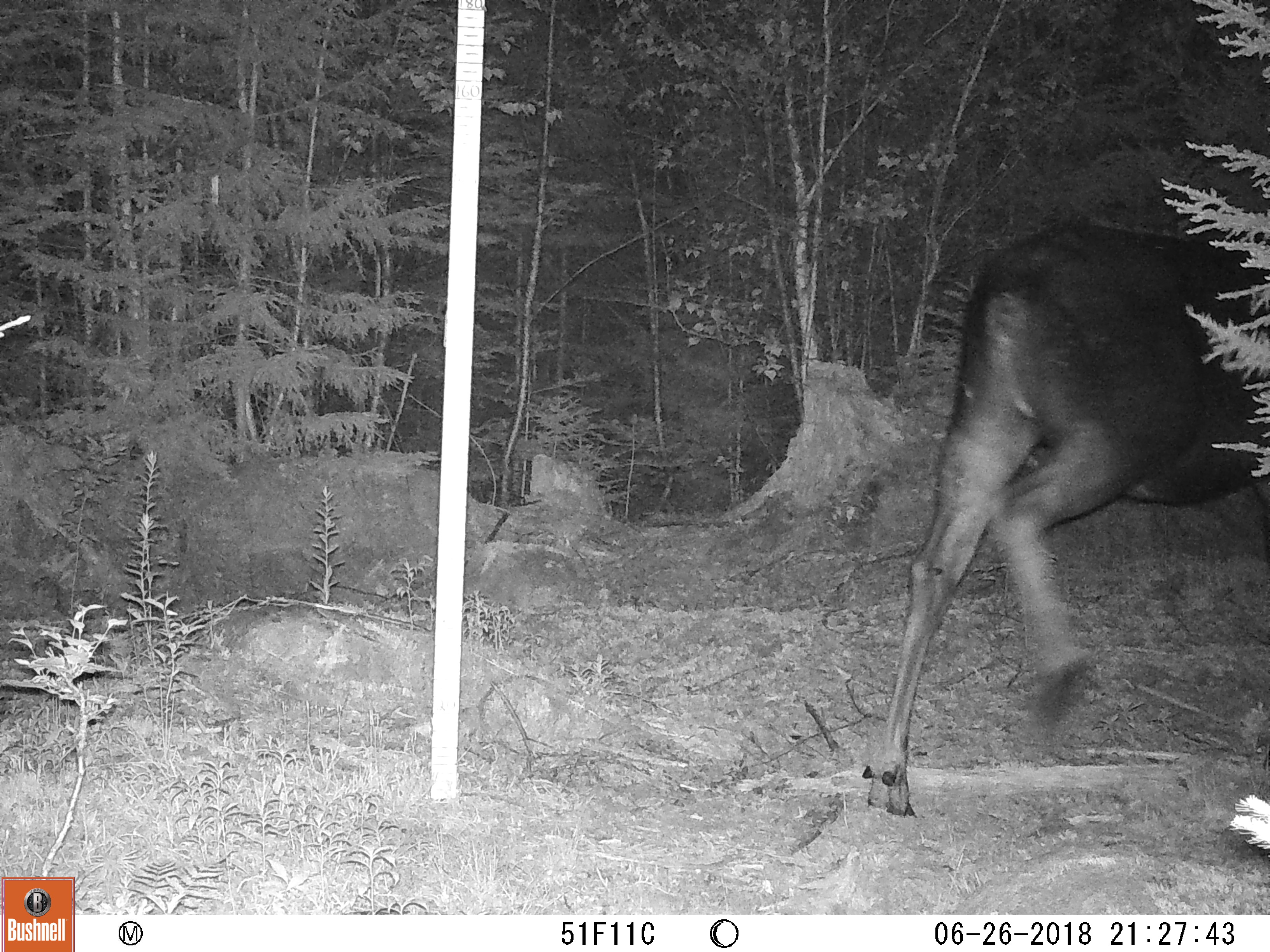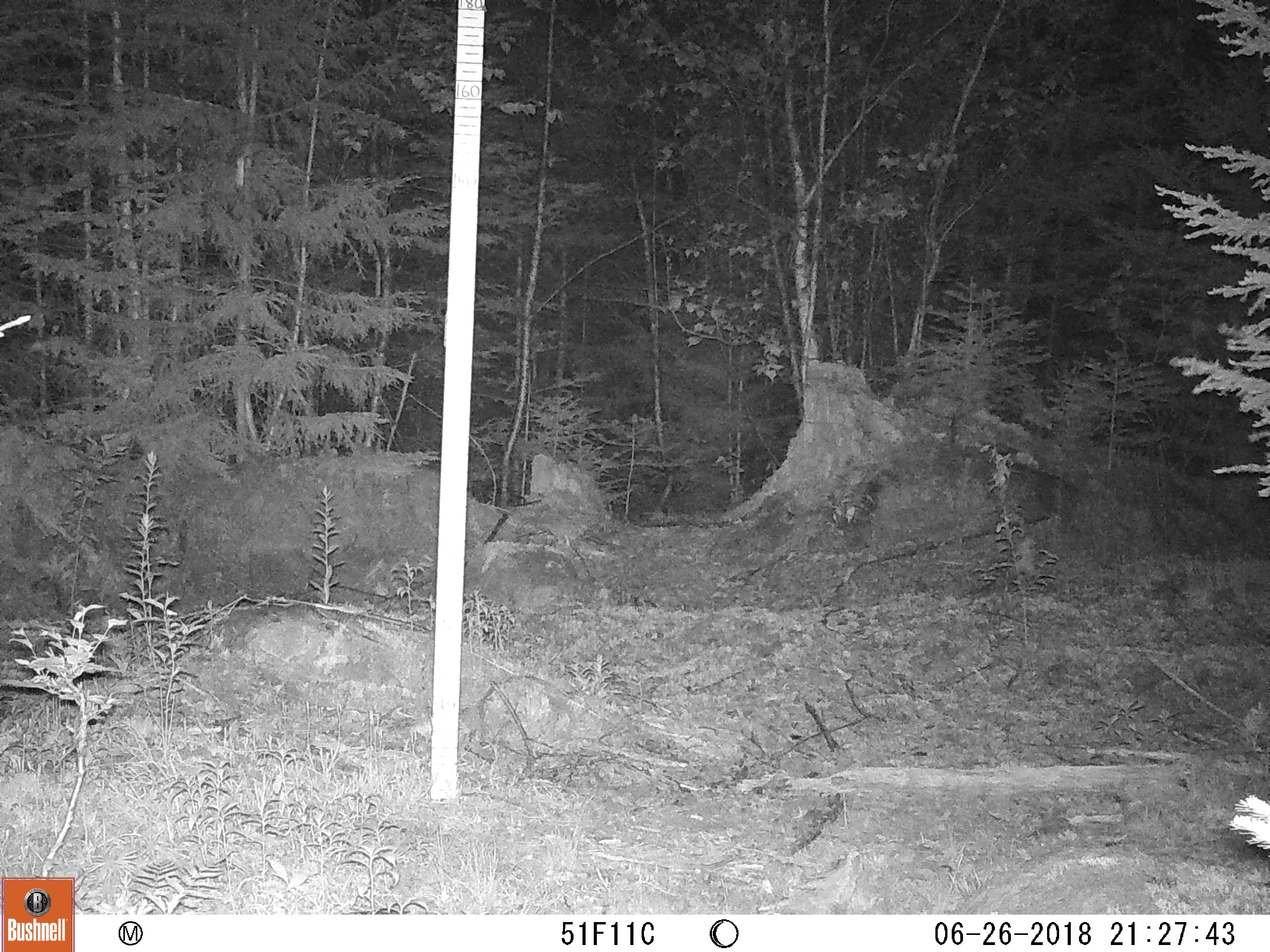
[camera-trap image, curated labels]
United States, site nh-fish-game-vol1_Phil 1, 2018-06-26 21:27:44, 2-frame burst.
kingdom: Animalia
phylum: Chordata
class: Mammalia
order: Artiodactyla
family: Cervidae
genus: Alces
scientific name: Alces alces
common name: moose